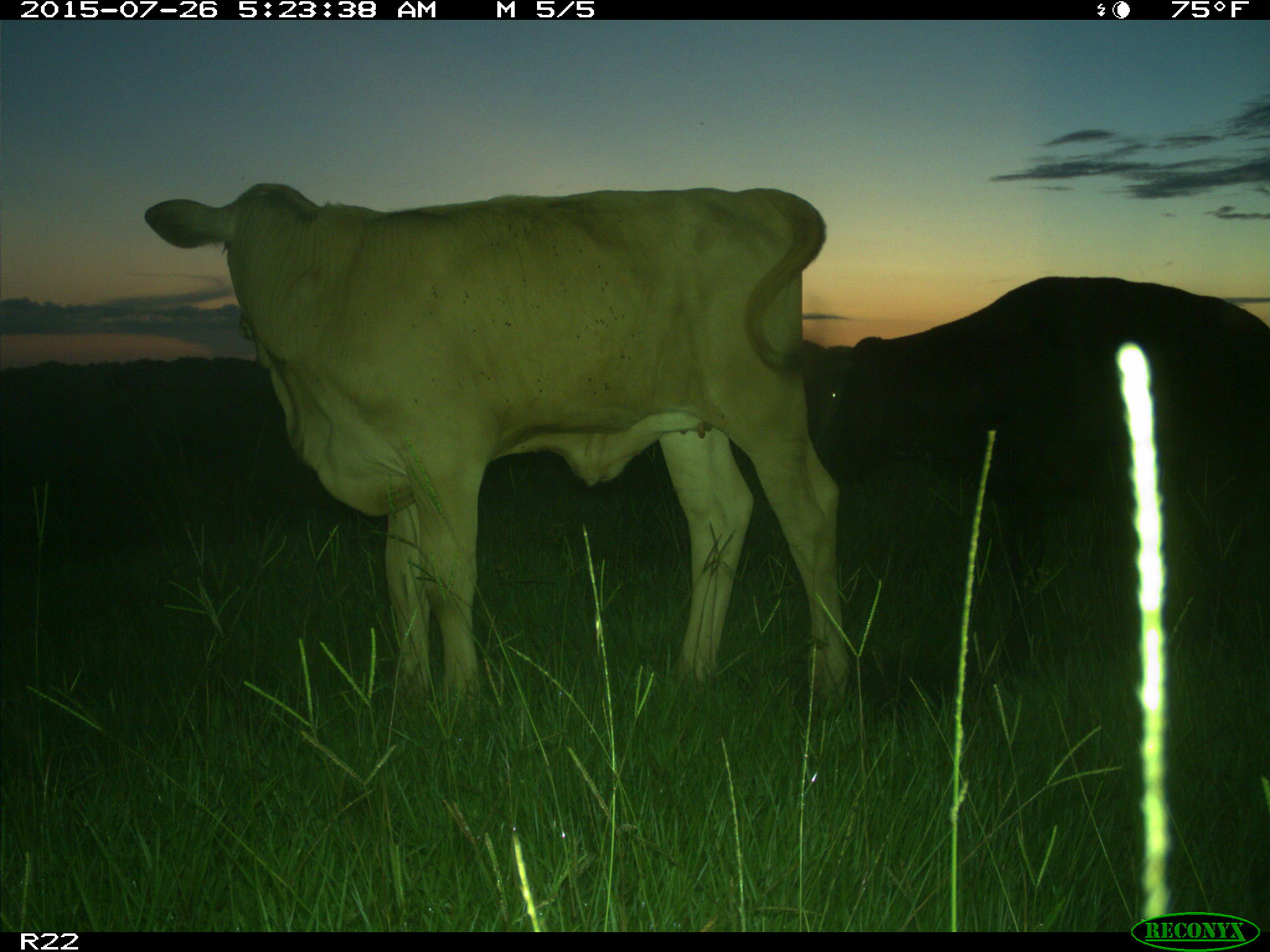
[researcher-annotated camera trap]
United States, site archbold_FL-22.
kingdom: Animalia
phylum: Chordata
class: Mammalia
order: Artiodactyla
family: Bovidae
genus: Bos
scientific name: Bos taurus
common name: domestic cow